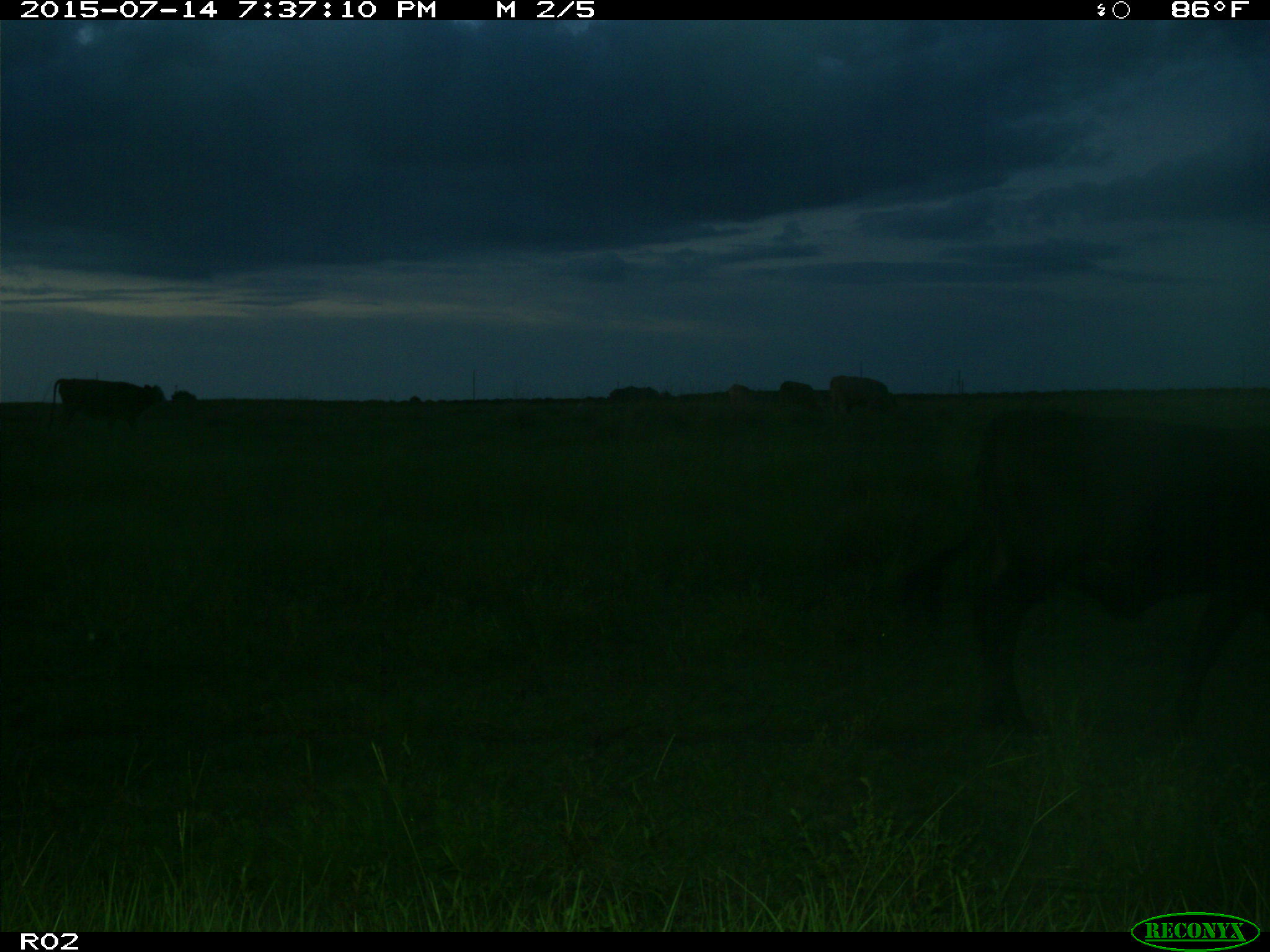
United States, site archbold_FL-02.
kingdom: Animalia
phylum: Chordata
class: Mammalia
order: Artiodactyla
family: Bovidae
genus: Bos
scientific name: Bos taurus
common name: domestic cow